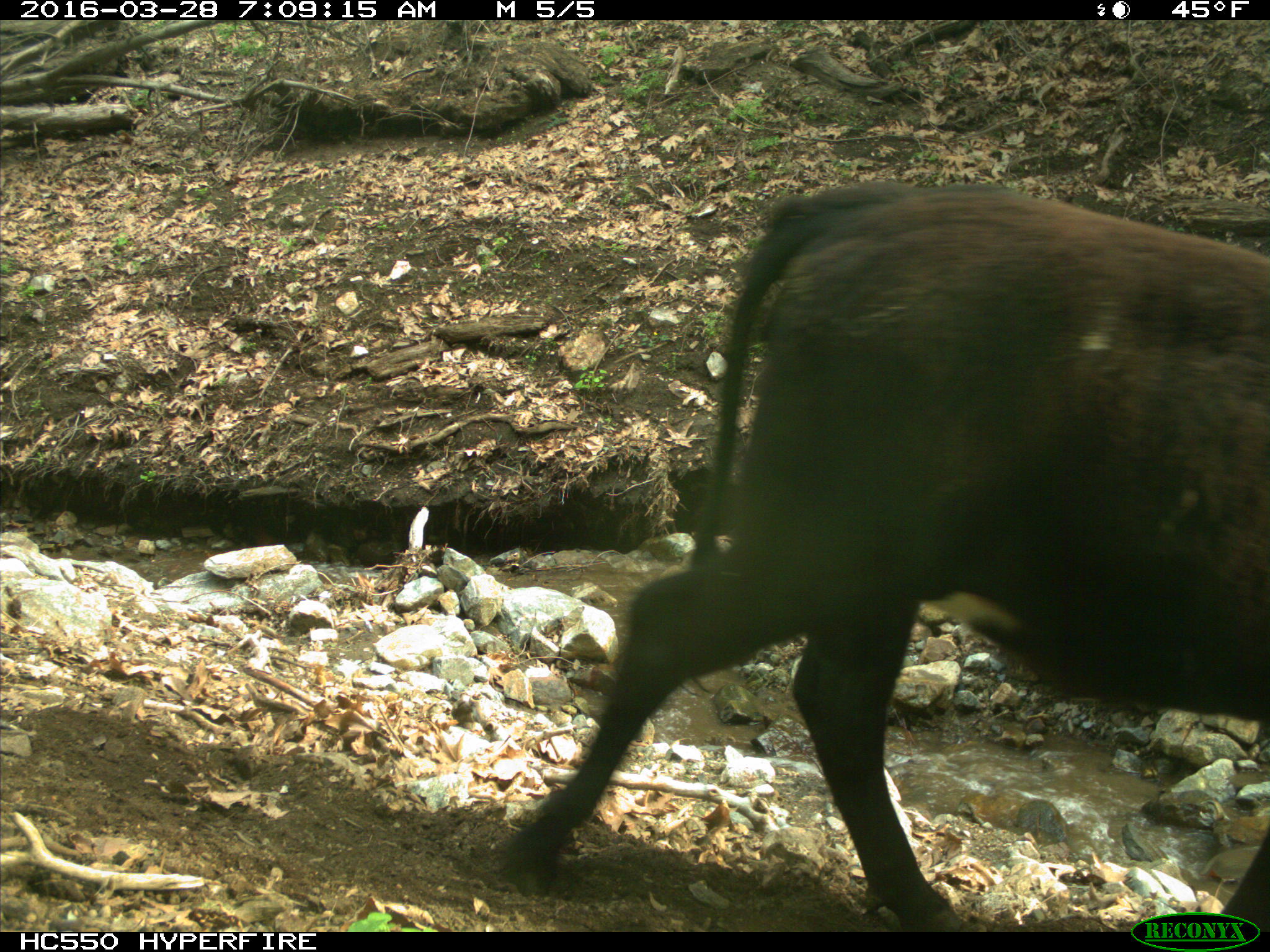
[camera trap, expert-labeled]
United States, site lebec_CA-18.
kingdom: Animalia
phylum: Chordata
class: Mammalia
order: Artiodactyla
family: Bovidae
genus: Bos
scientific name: Bos taurus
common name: domestic cow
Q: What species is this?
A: Bos taurus (domestic cow).